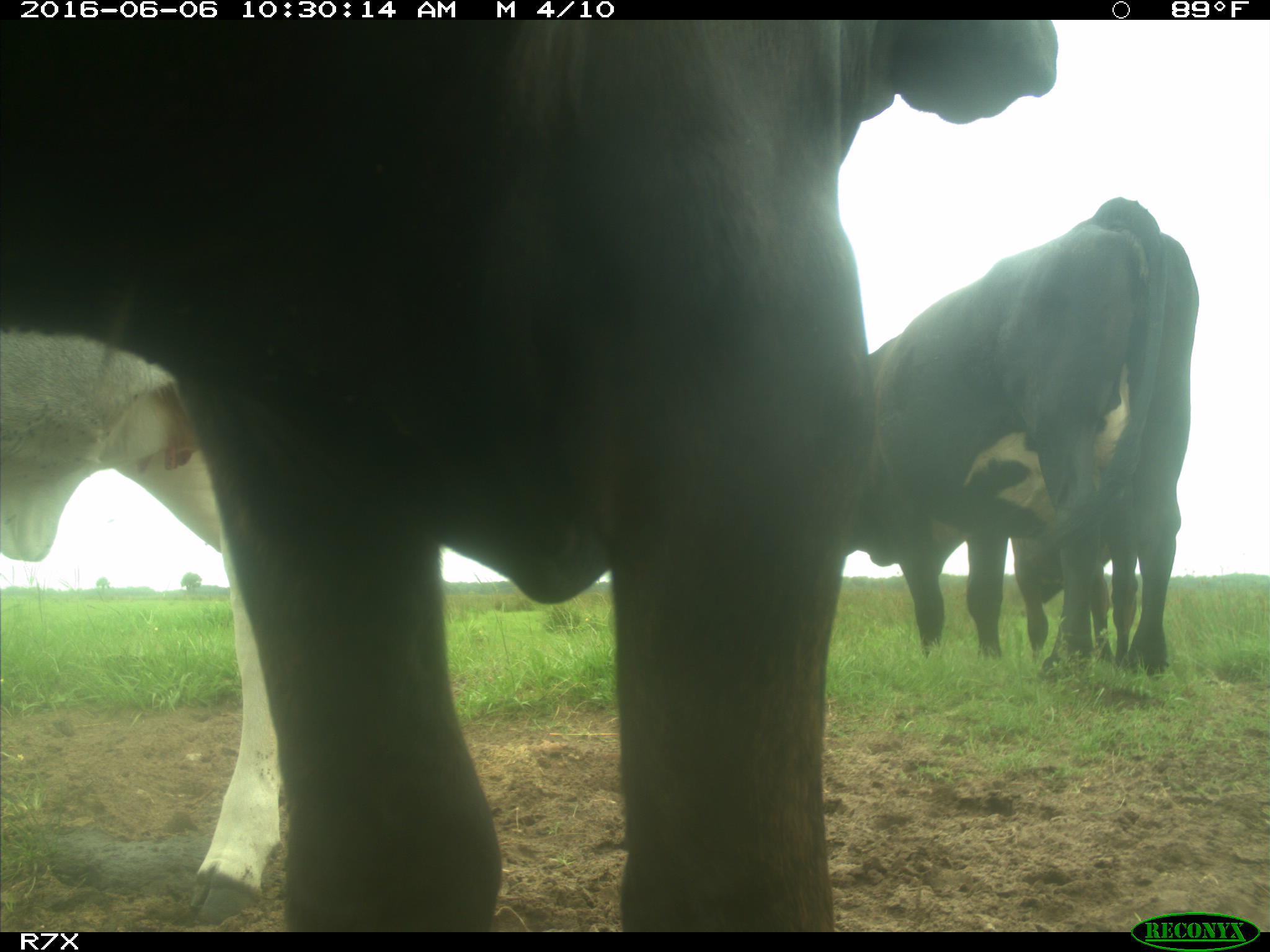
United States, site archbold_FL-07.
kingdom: Animalia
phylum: Chordata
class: Mammalia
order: Artiodactyla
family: Bovidae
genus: Bos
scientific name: Bos taurus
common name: domestic cow